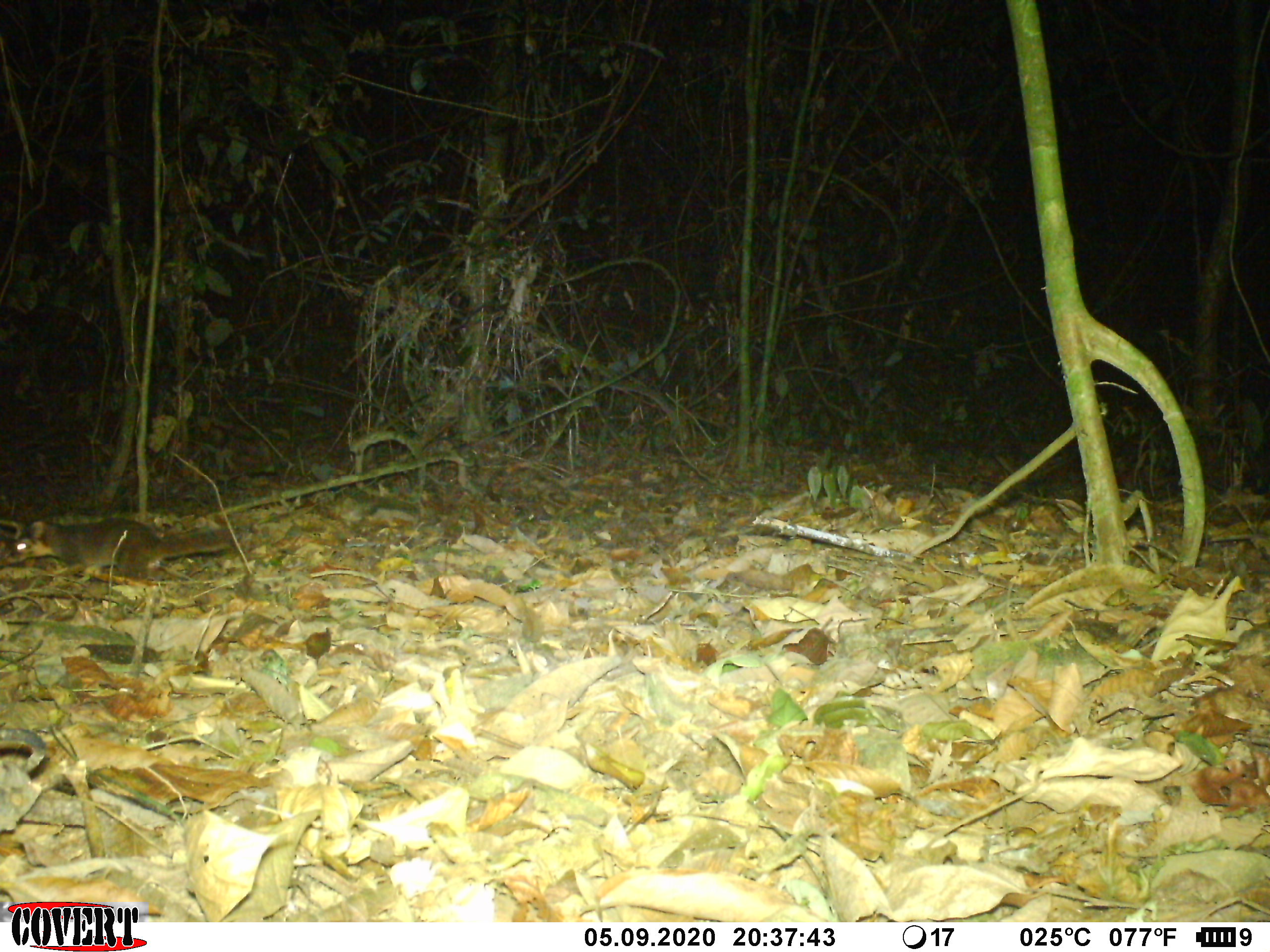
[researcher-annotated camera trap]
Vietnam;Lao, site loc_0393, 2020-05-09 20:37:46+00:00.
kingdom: Animalia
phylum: Chordata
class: Mammalia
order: Carnivora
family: Mustelidae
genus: Melogale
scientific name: Melogale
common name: ferret badger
Ferret badger (Melogale). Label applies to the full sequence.